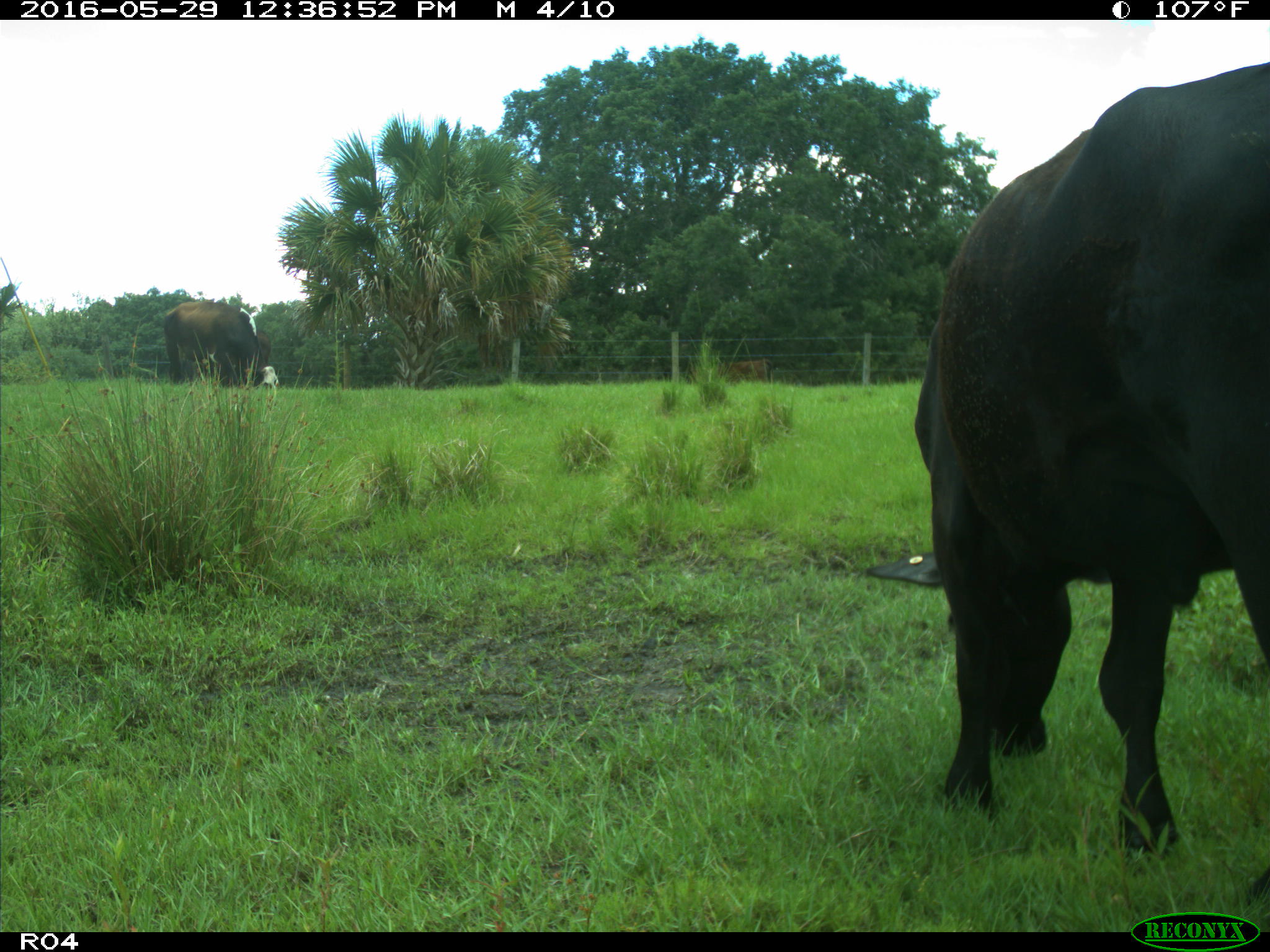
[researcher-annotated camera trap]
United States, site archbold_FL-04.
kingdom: Animalia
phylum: Chordata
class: Mammalia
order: Artiodactyla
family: Bovidae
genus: Bos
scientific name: Bos taurus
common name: domestic cow